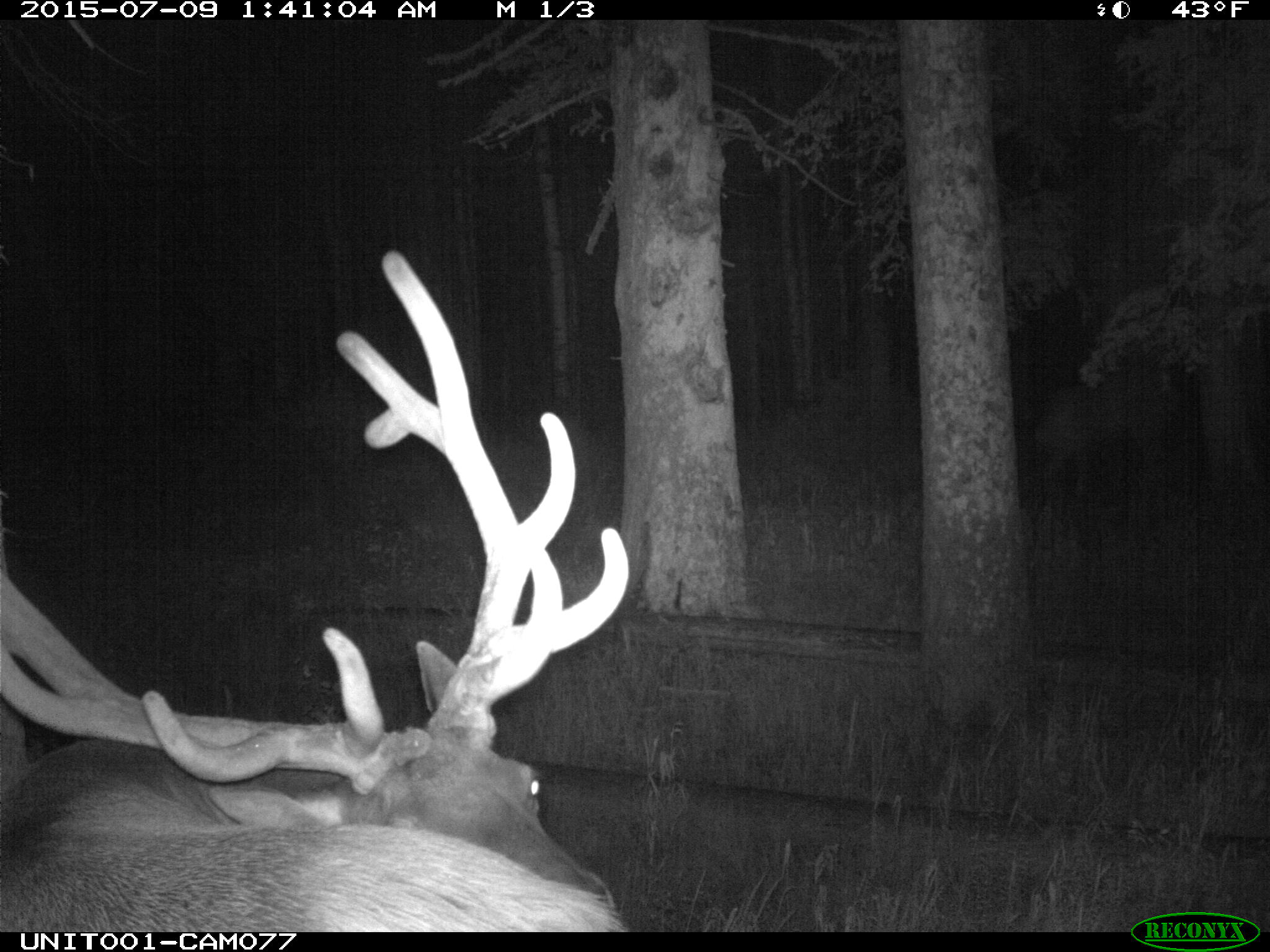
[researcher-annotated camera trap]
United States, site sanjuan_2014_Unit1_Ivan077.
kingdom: Animalia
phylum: Chordata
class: Mammalia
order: Artiodactyla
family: Cervidae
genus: Cervus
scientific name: Cervus elaphus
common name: red deer